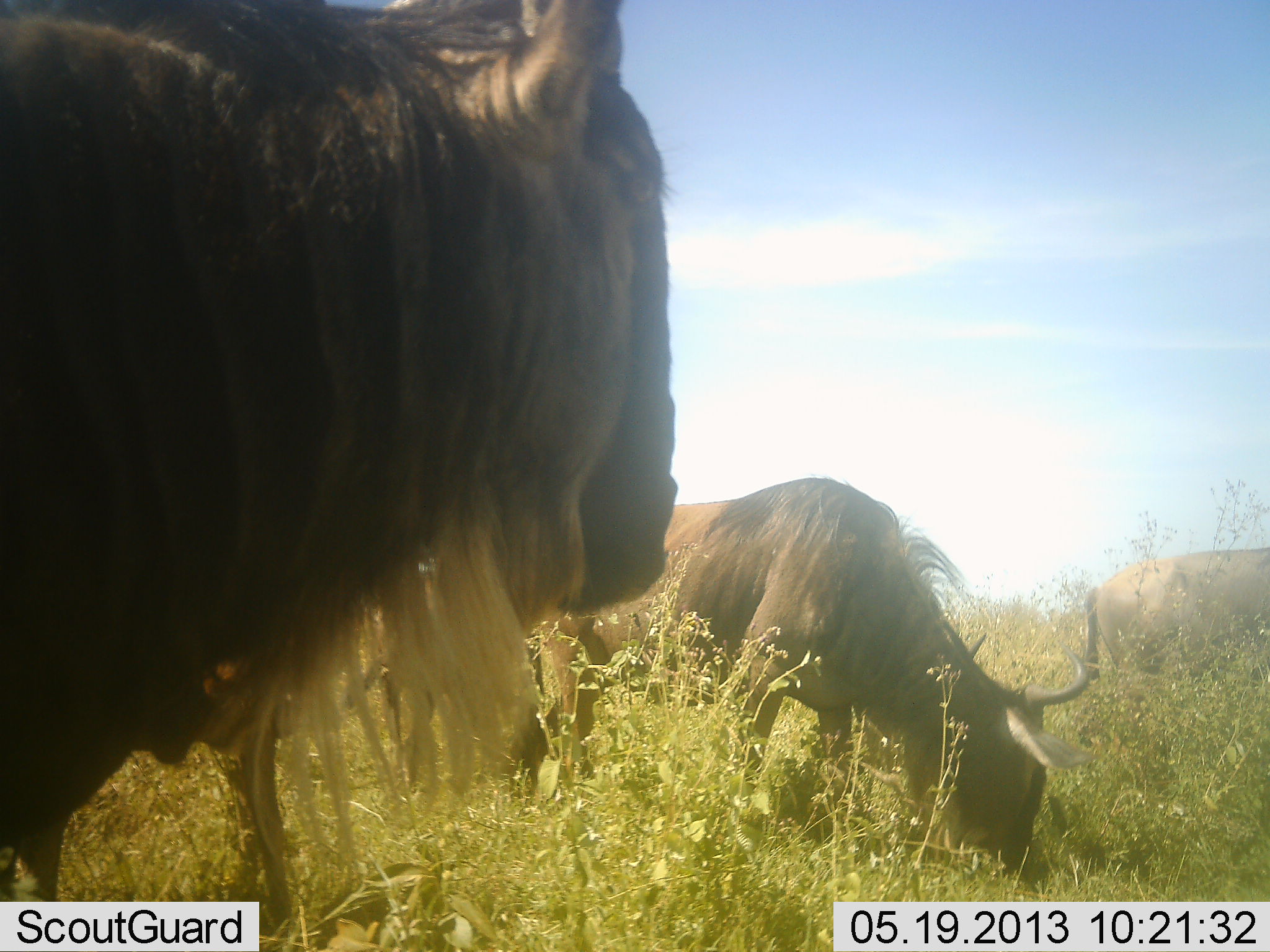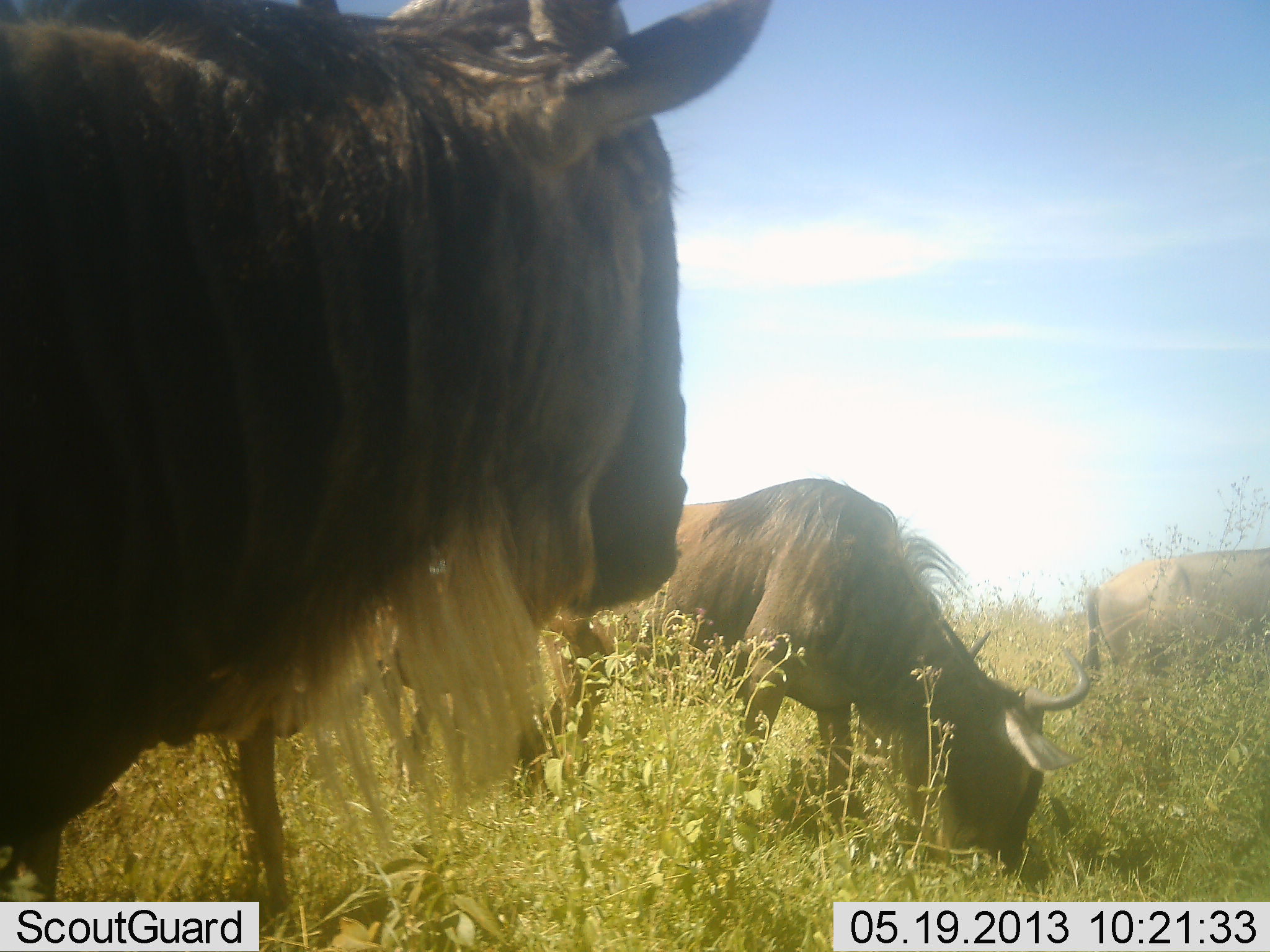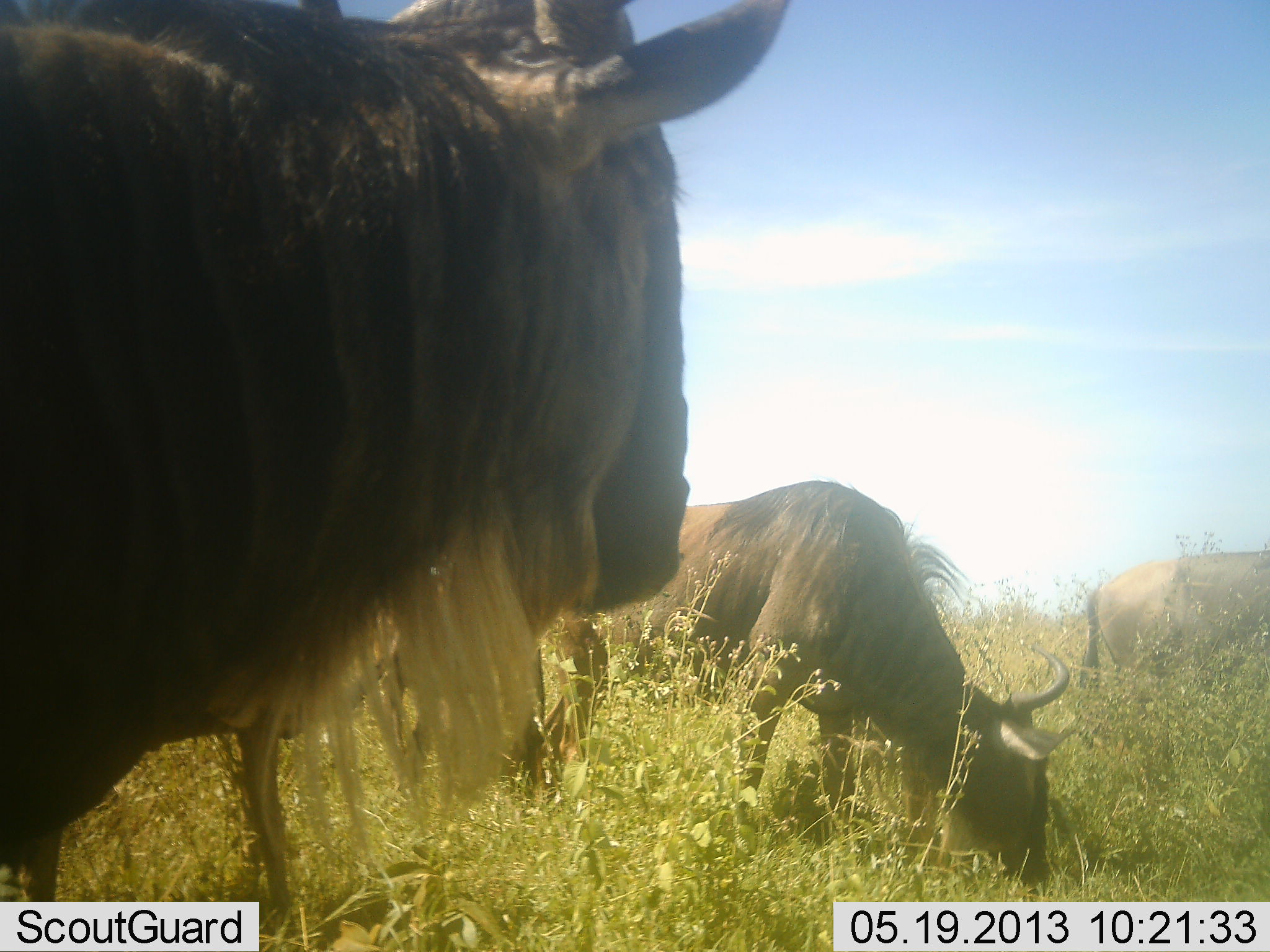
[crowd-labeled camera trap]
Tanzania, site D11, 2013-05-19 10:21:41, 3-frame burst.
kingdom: Animalia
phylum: Chordata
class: Mammalia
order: Artiodactyla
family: Bovidae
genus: Connochaetes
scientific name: Connochaetes taurinus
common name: blue wildebeest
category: wildebeest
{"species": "wildebeest (blue wildebeest) (Connochaetes taurinus)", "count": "3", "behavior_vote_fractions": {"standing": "87%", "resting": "0%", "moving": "13%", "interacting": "0%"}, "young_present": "0%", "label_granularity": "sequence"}